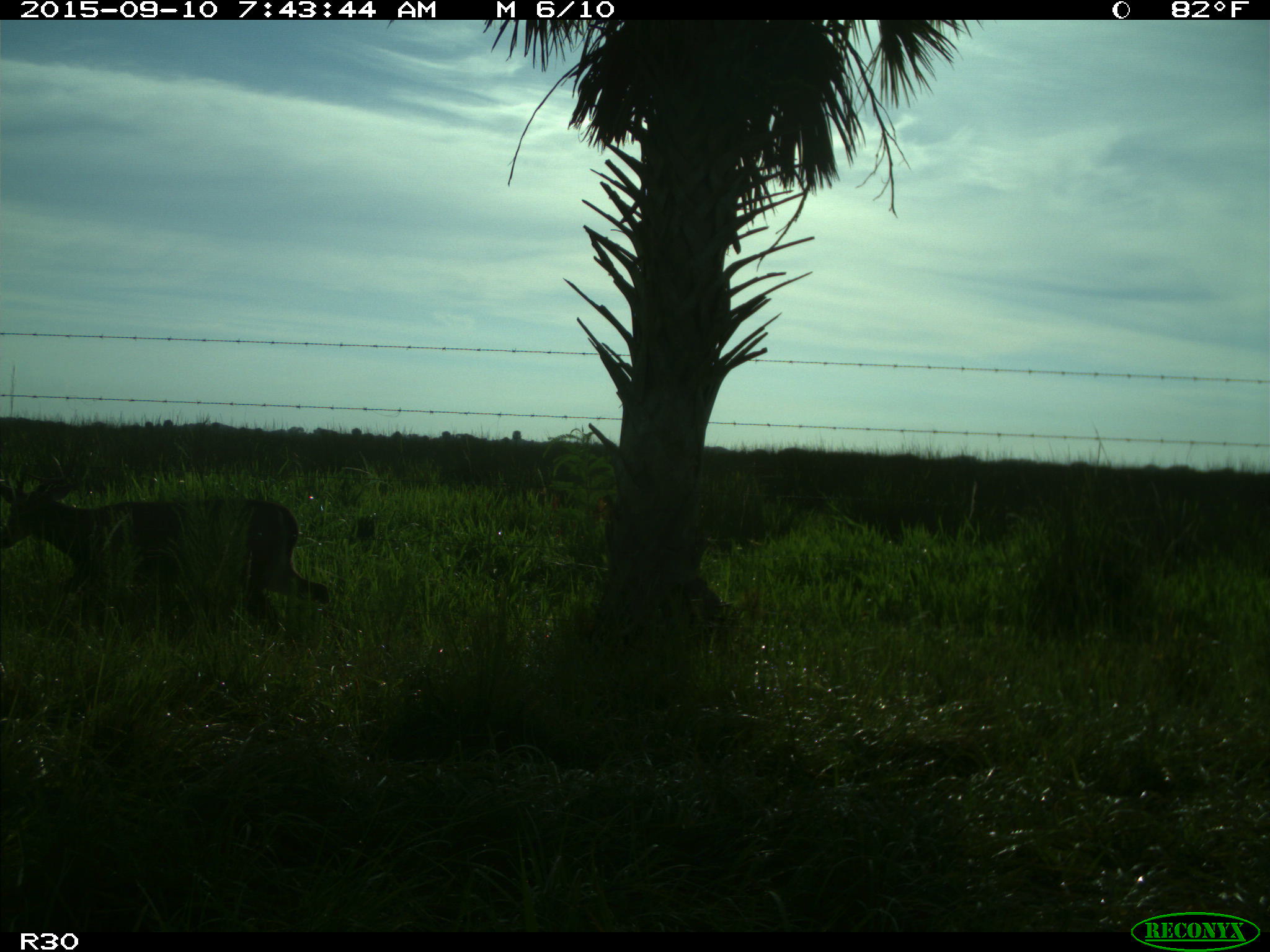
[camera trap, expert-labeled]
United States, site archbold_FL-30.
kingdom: Animalia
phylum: Chordata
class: Mammalia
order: Artiodactyla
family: Cervidae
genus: Odocoileus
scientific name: Odocoileus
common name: deer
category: unidentified deer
Unidentified deer (deer) (Odocoileus).